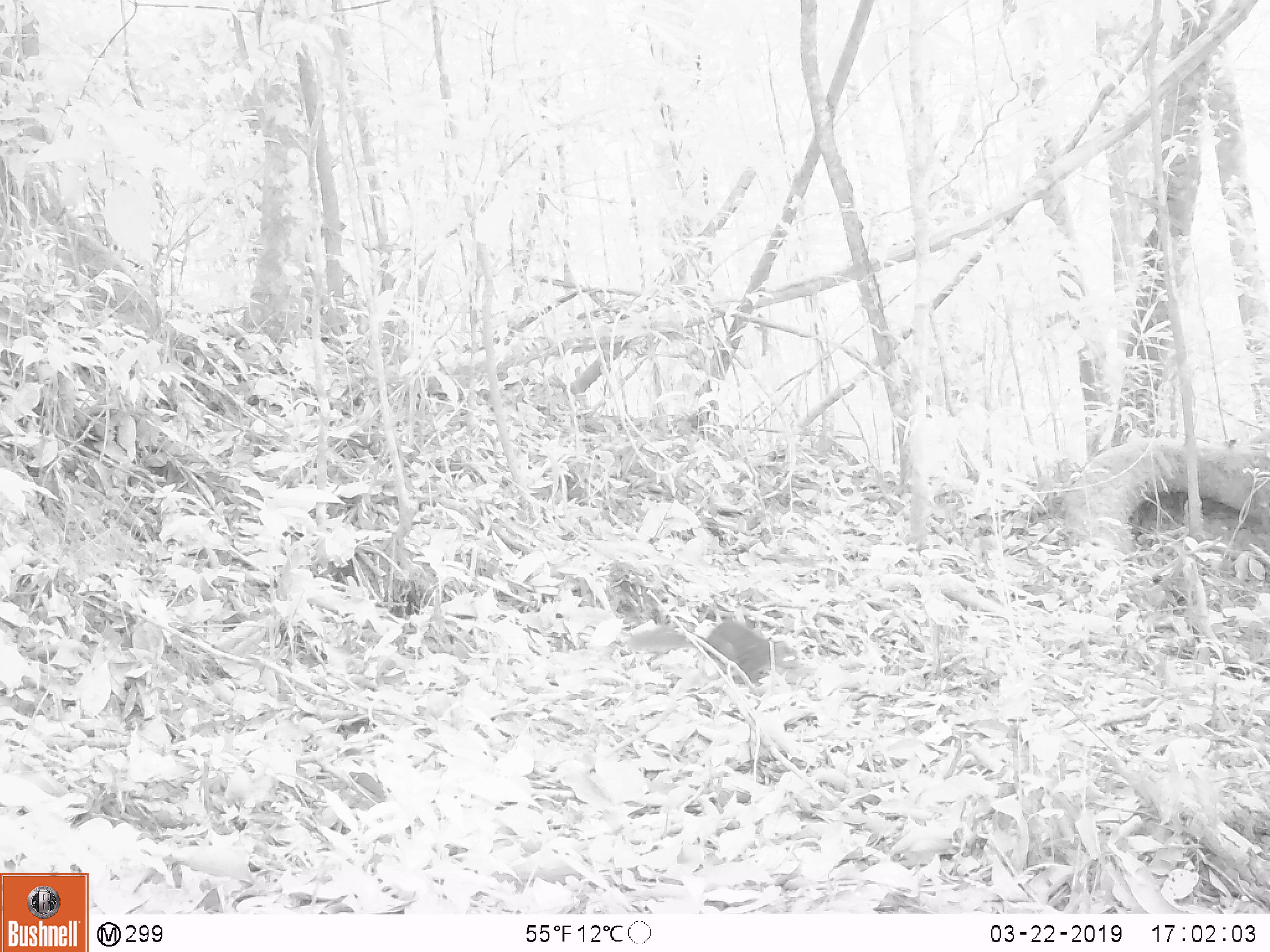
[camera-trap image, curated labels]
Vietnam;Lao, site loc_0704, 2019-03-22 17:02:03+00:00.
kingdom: Animalia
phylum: Chordata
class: Mammalia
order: Rodentia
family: Sciuridae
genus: Sciurus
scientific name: Sciurus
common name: squirrel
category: unidentified squirrel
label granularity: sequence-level